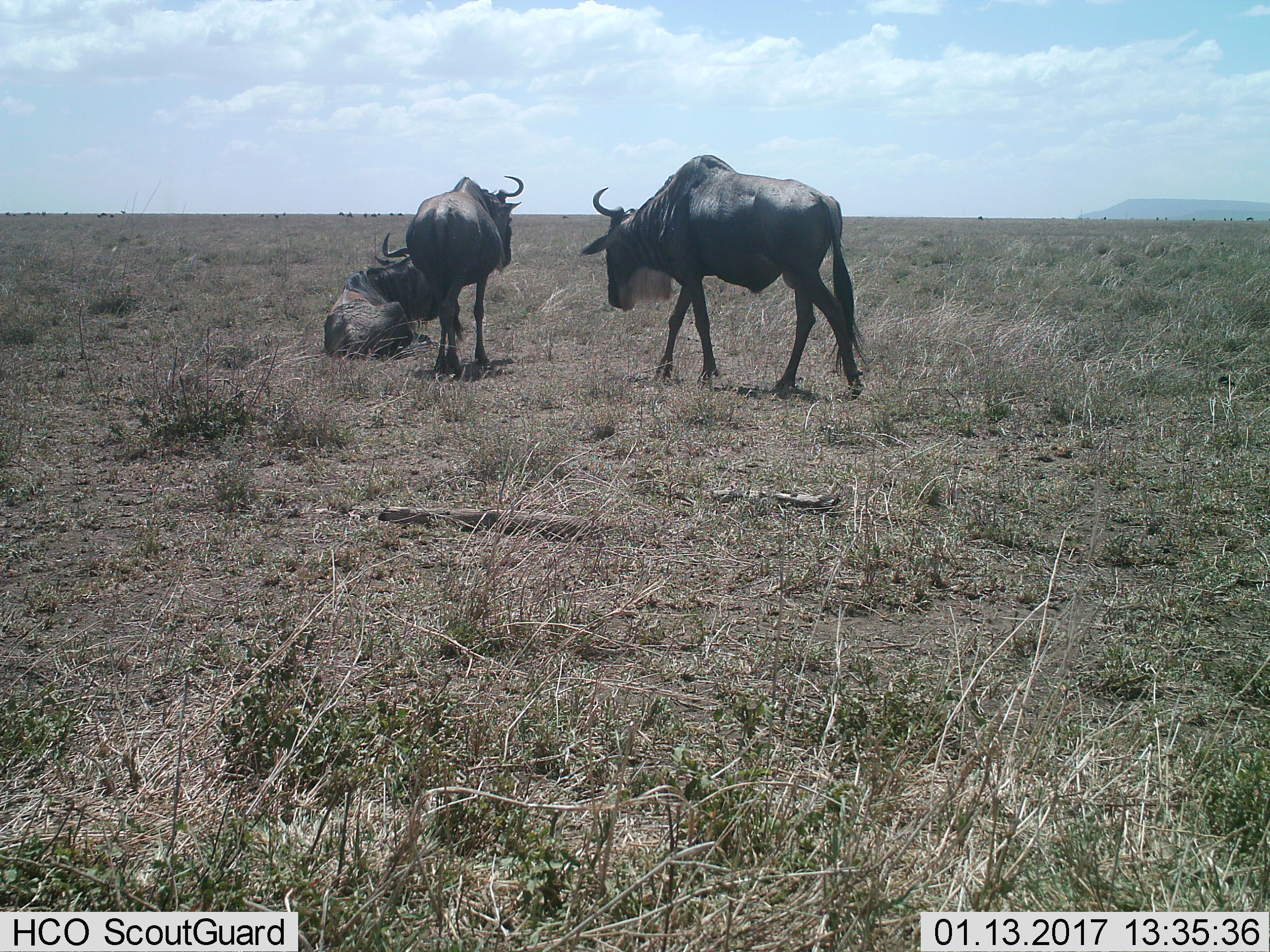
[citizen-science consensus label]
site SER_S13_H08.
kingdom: Animalia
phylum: Chordata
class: Mammalia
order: Artiodactyla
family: Bovidae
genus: Connochaetes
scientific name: Connochaetes taurinus taurinus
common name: blue wildebeest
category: wildebeestblue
Wildebeestblue (blue wildebeest) (Connochaetes taurinus taurinus), count 3. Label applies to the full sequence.